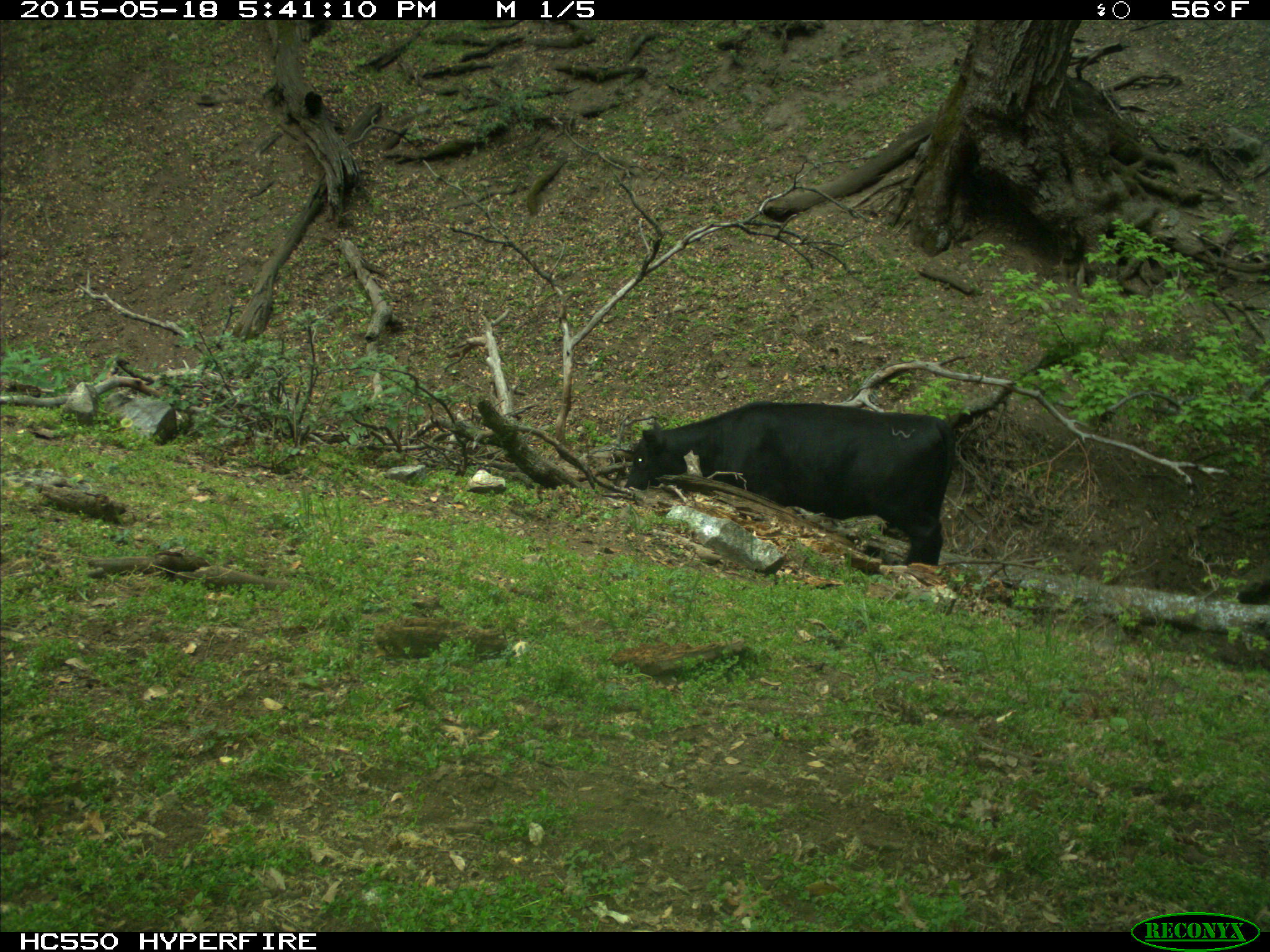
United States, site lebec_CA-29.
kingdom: Animalia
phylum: Chordata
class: Mammalia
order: Artiodactyla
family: Bovidae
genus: Bos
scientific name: Bos taurus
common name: domestic cow